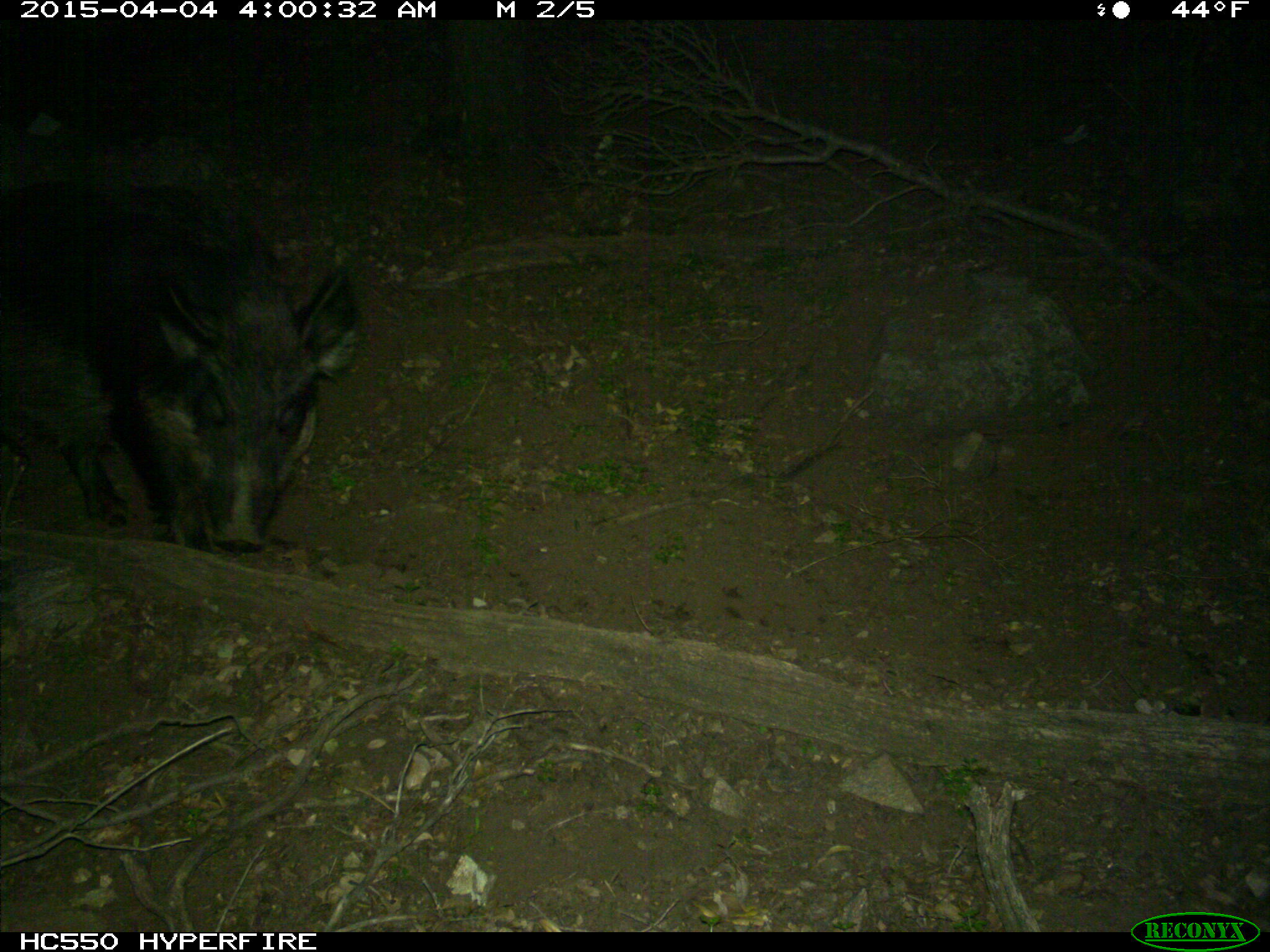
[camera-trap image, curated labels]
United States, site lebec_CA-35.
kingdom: Animalia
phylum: Chordata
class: Mammalia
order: Artiodactyla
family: Suidae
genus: Sus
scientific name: Sus scrofa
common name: wild boar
Sus scrofa (wild boar).